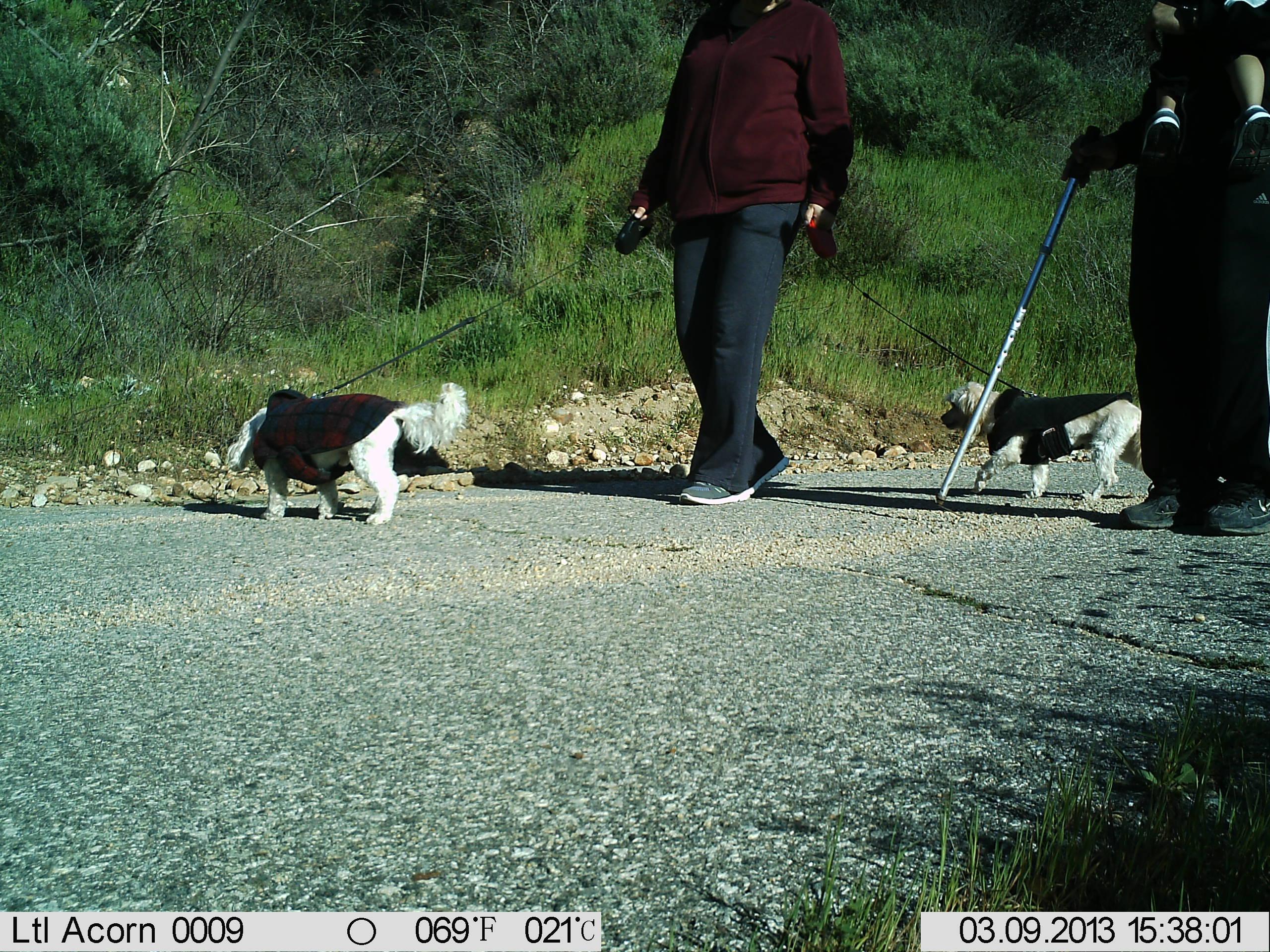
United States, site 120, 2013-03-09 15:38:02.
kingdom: Animalia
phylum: Chordata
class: Mammalia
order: Carnivora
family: Canidae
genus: Canis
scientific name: Canis familiaris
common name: domestic dog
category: dog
Dog (domestic dog) (Canis familiaris).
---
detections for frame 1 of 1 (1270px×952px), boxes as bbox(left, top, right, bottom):
dog: bbox(205, 359, 494, 541); bbox(927, 357, 1165, 525)